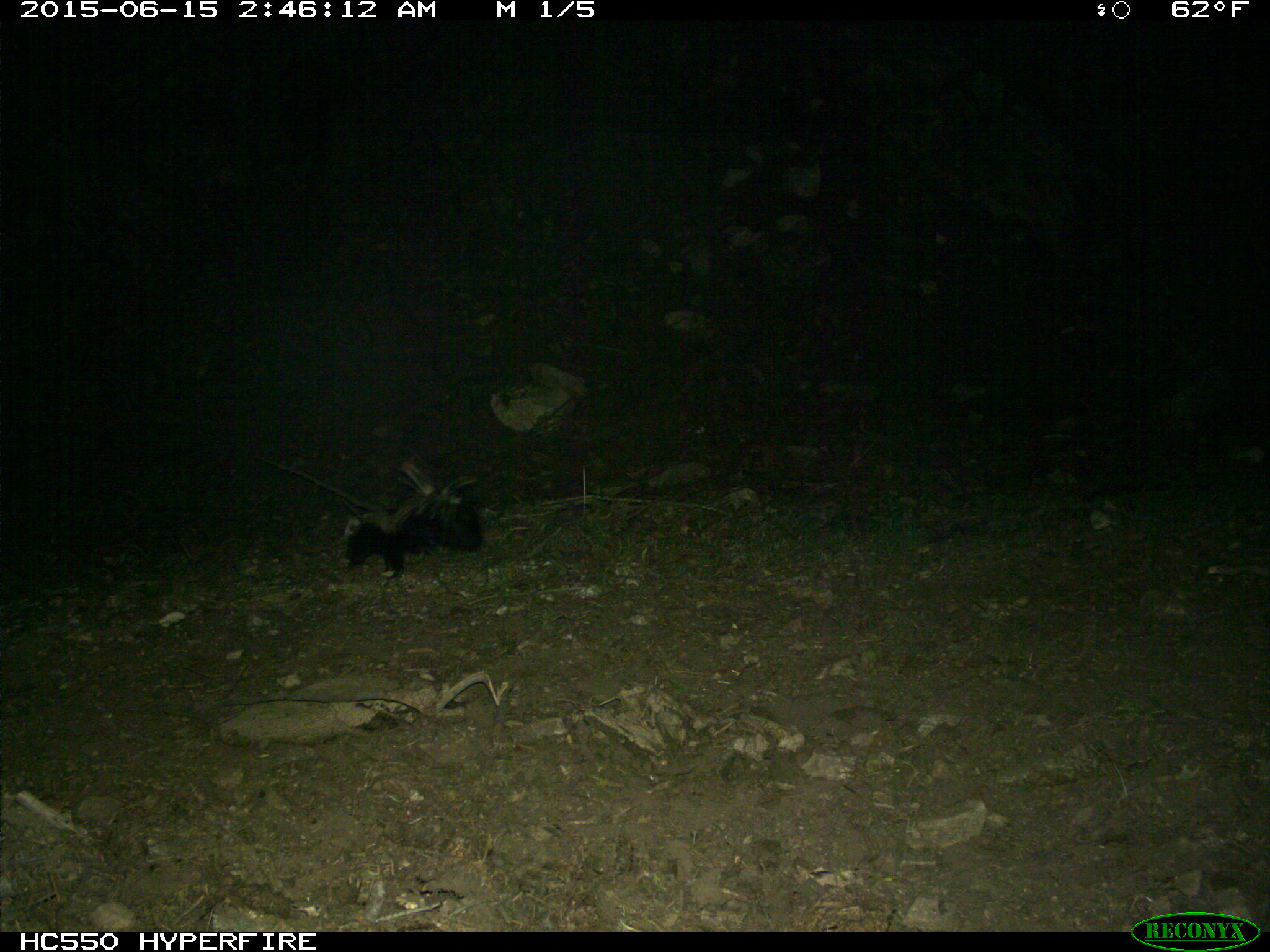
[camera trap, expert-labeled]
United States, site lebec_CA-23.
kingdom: Animalia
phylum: Chordata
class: Mammalia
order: Carnivora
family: Mephitidae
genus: Mephitis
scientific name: Mephitis mephitis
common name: striped skunk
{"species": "Mephitis mephitis (striped skunk)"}